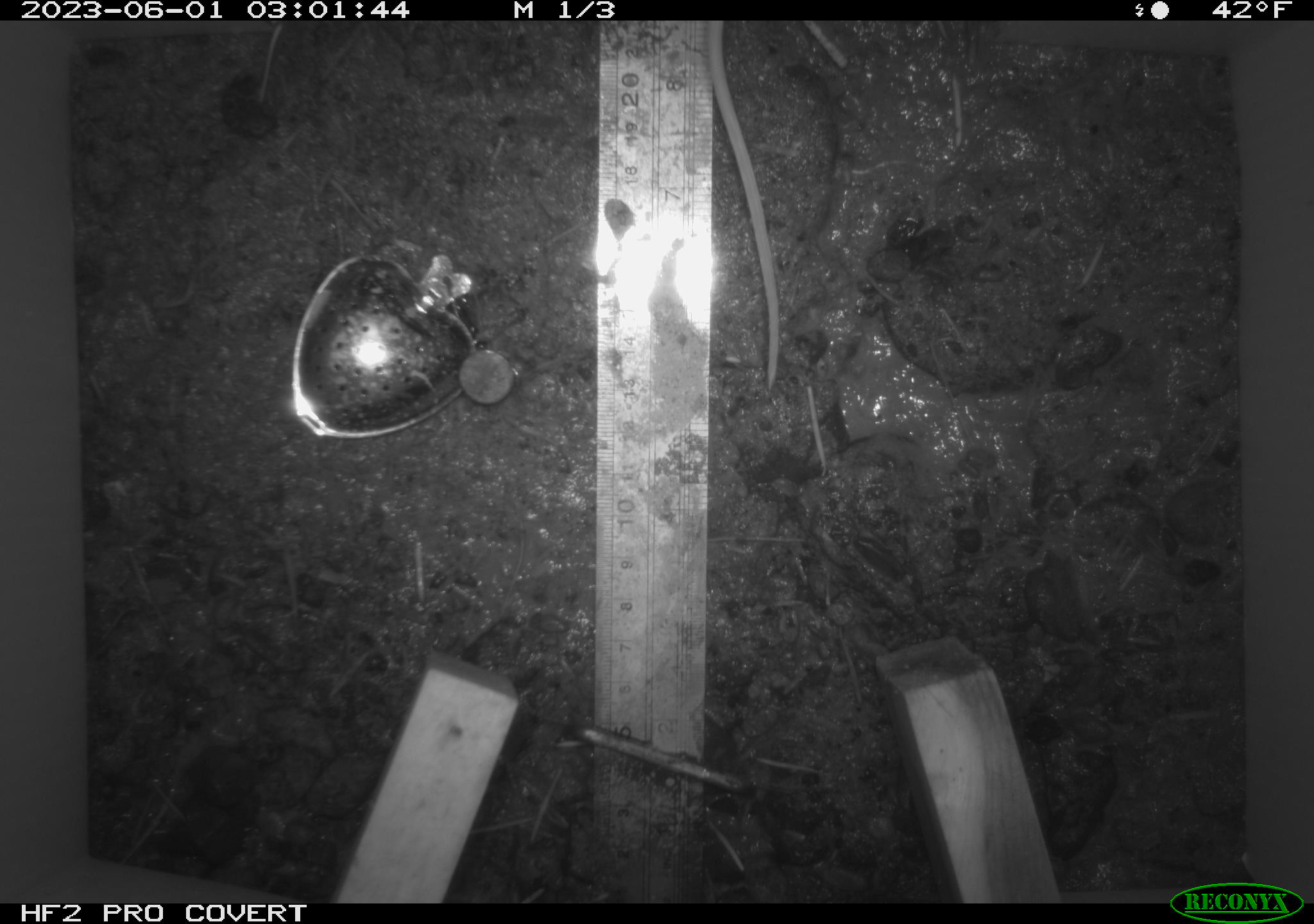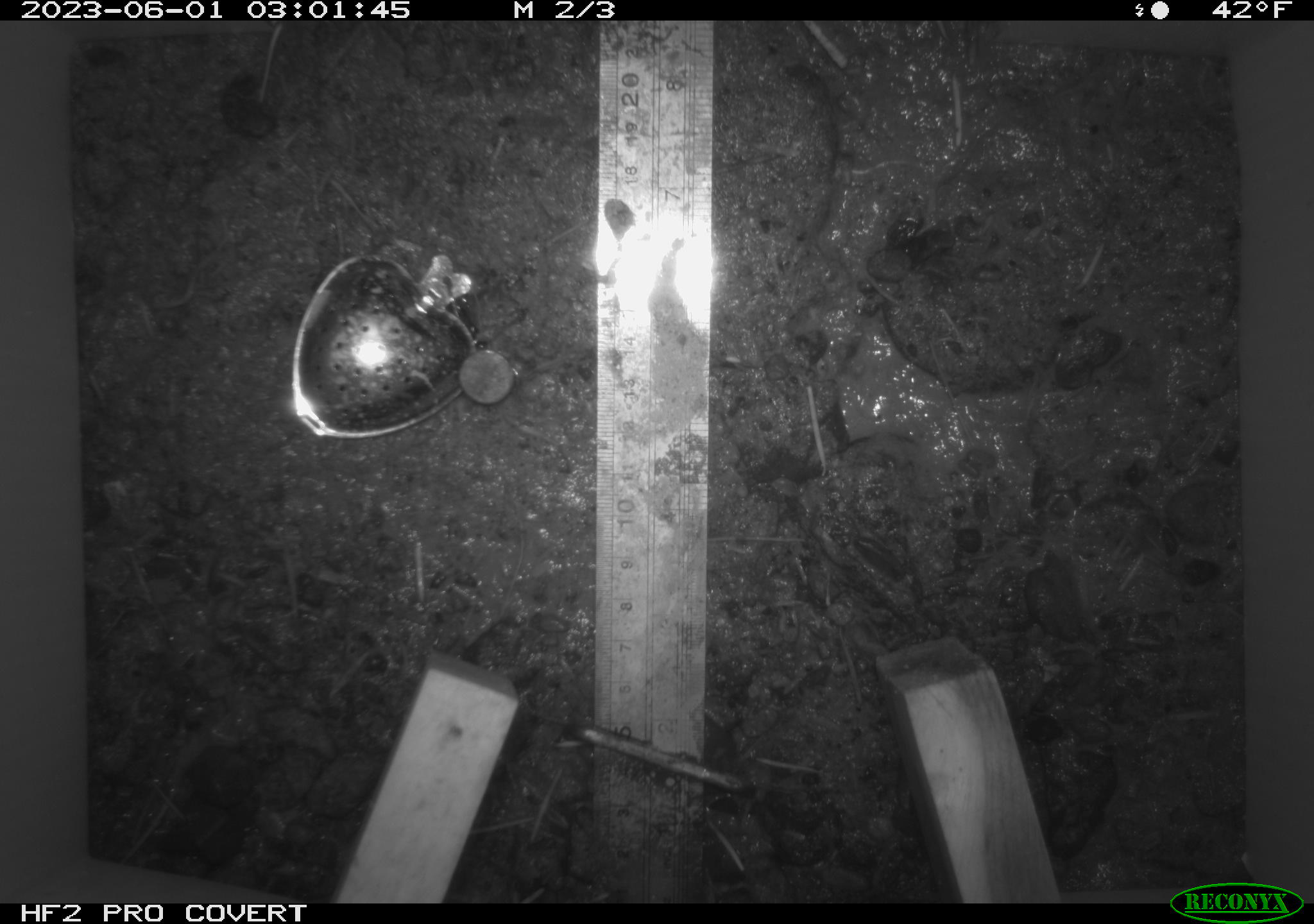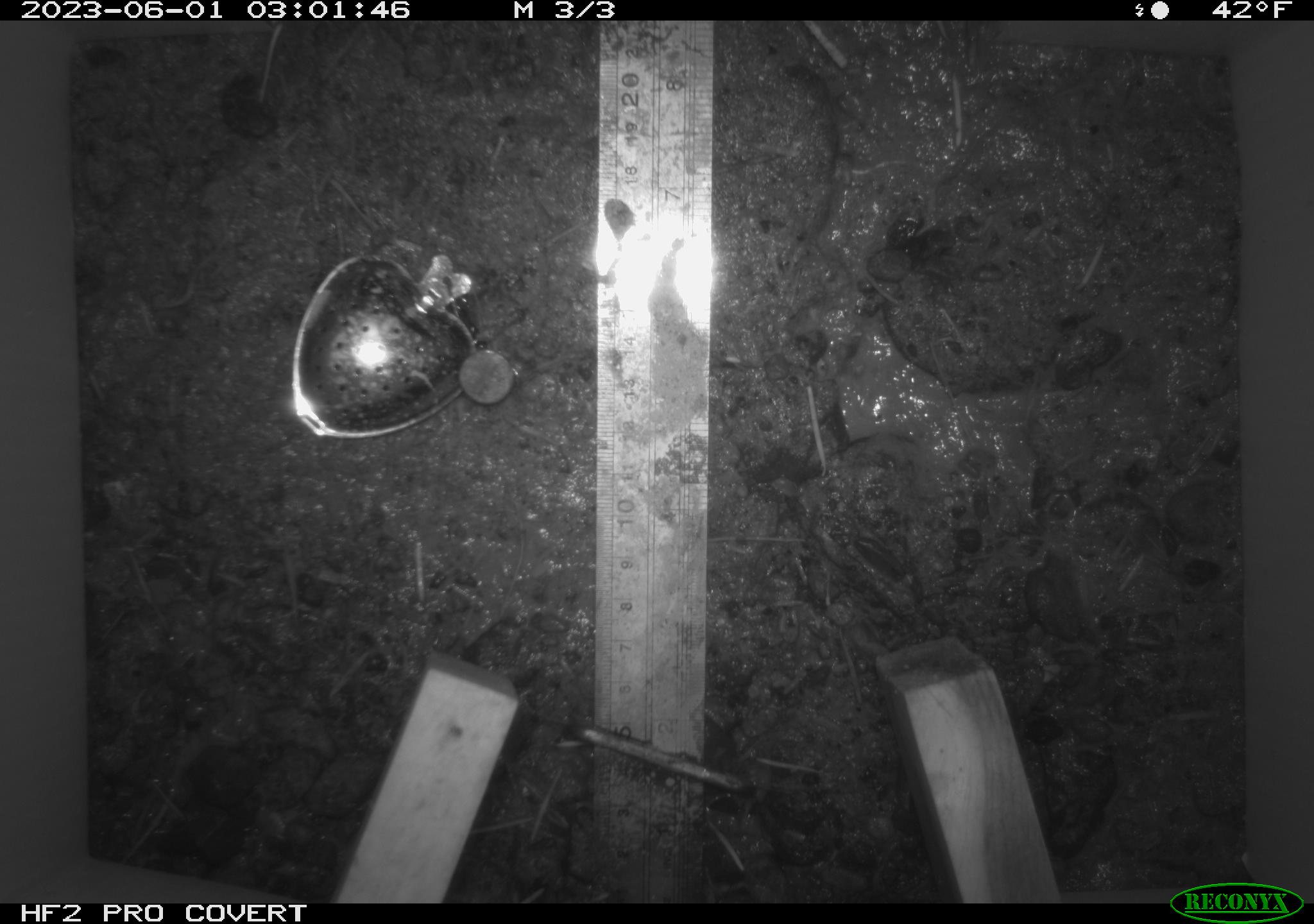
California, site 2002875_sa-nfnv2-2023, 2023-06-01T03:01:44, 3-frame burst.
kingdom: Animalia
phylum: Chordata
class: Mammalia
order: Rodentia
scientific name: Rodentia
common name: mouse species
Mouse species (Rodentia).